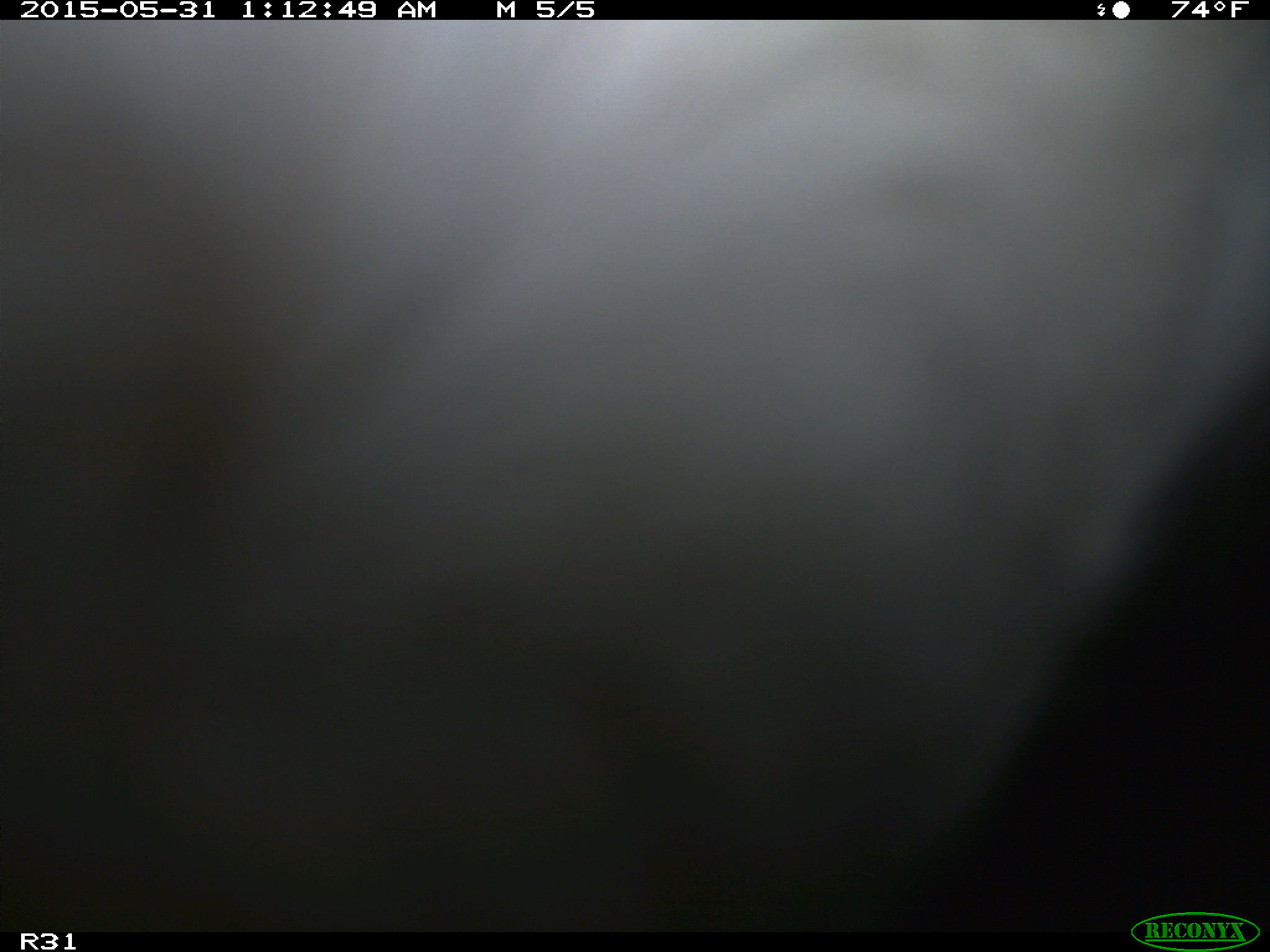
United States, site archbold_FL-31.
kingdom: Animalia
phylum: Chordata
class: Mammalia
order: Artiodactyla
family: Bovidae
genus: Bos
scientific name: Bos taurus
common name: domestic cow